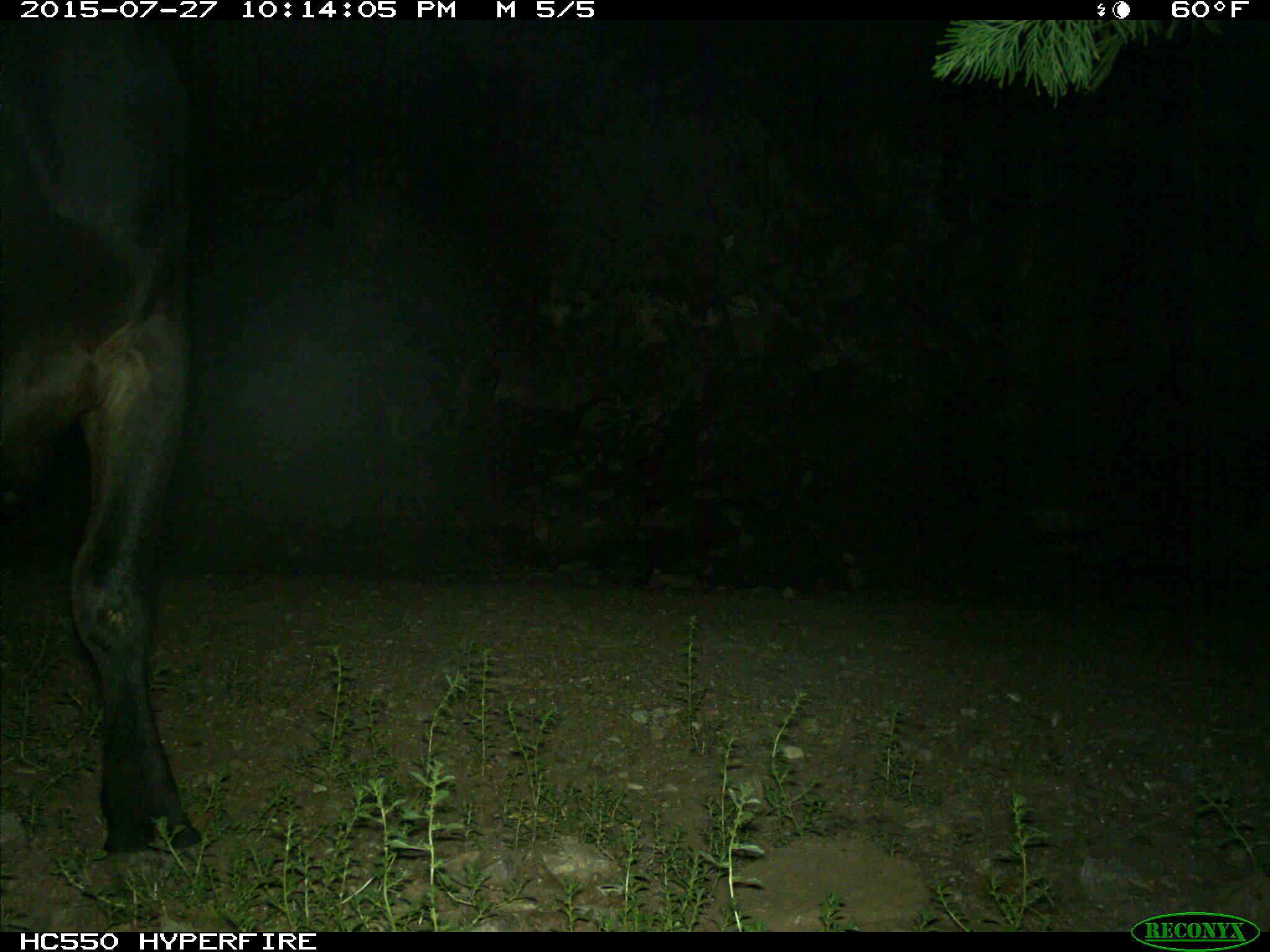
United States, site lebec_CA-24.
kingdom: Animalia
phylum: Chordata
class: Mammalia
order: Artiodactyla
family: Bovidae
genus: Bos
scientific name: Bos taurus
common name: domestic cow